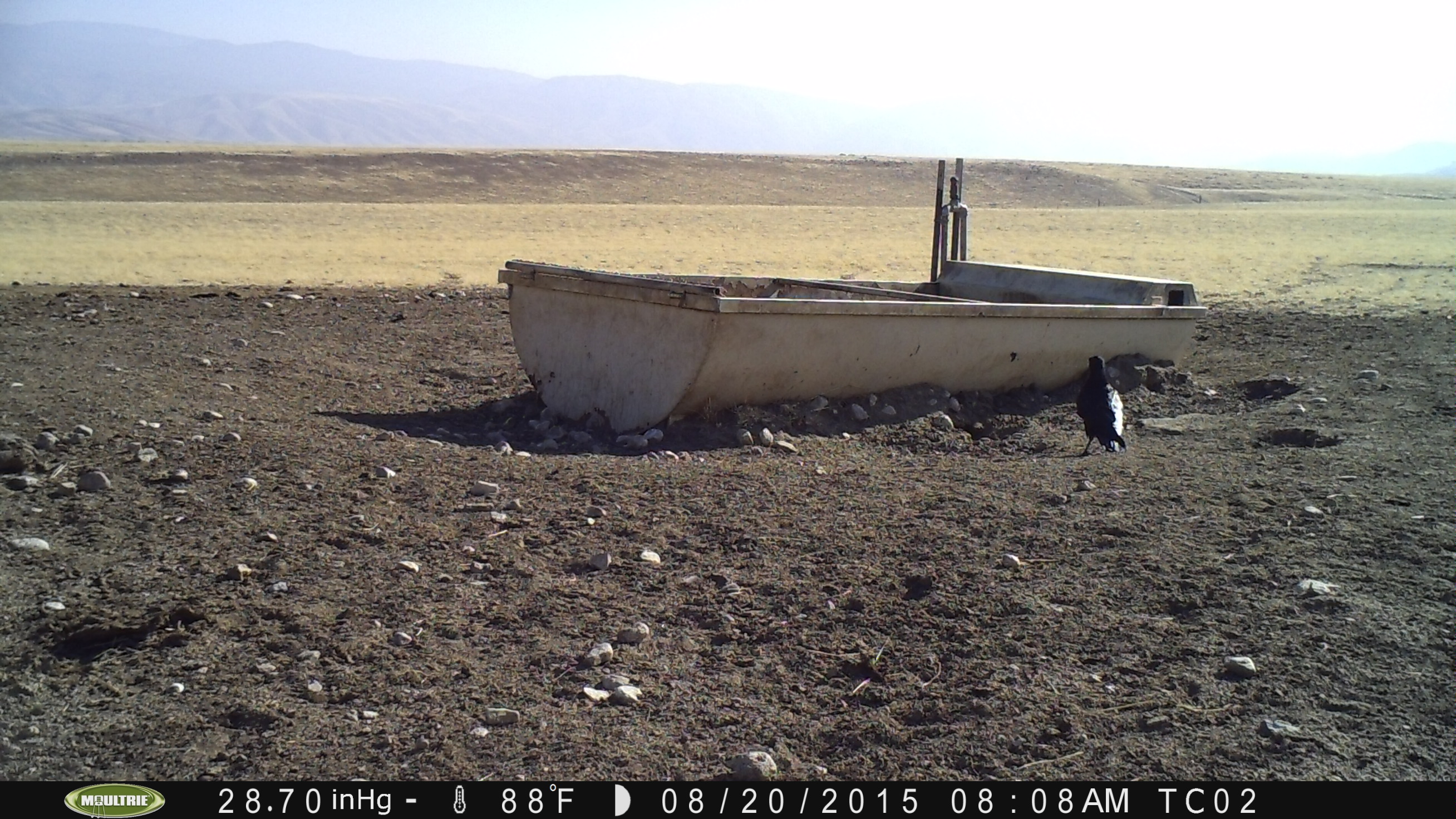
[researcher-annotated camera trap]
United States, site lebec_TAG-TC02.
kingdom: Animalia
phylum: Chordata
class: Aves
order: Passeriformes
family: Corvidae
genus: Corvus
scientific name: Corvus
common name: crows and ravens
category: unidentified corvus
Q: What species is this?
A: Unidentified corvus (crows and ravens) (Corvus).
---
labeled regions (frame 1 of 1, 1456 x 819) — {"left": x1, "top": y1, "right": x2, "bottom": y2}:
animal: {"left": 1075, "top": 356, "right": 1128, "bottom": 458}